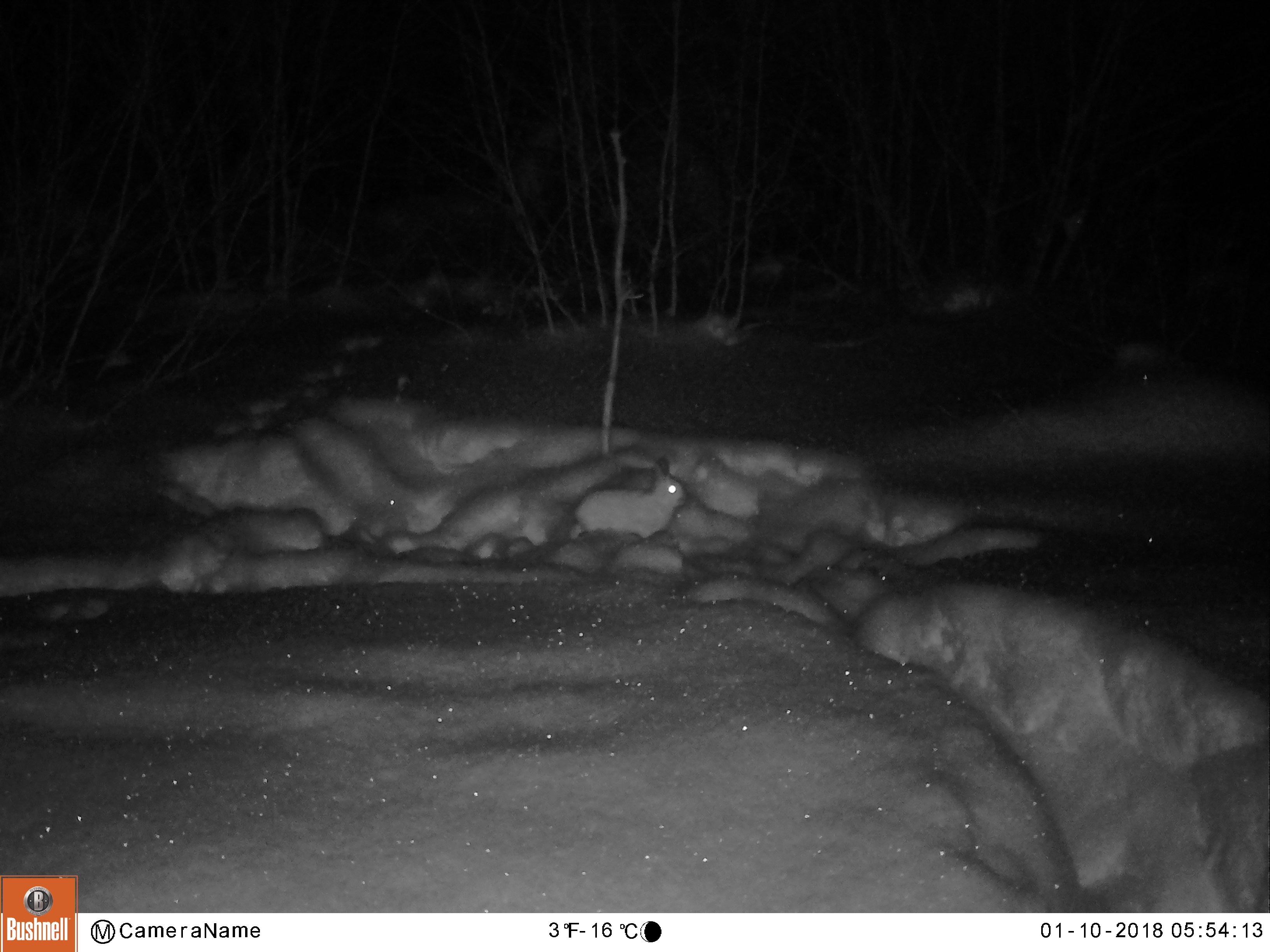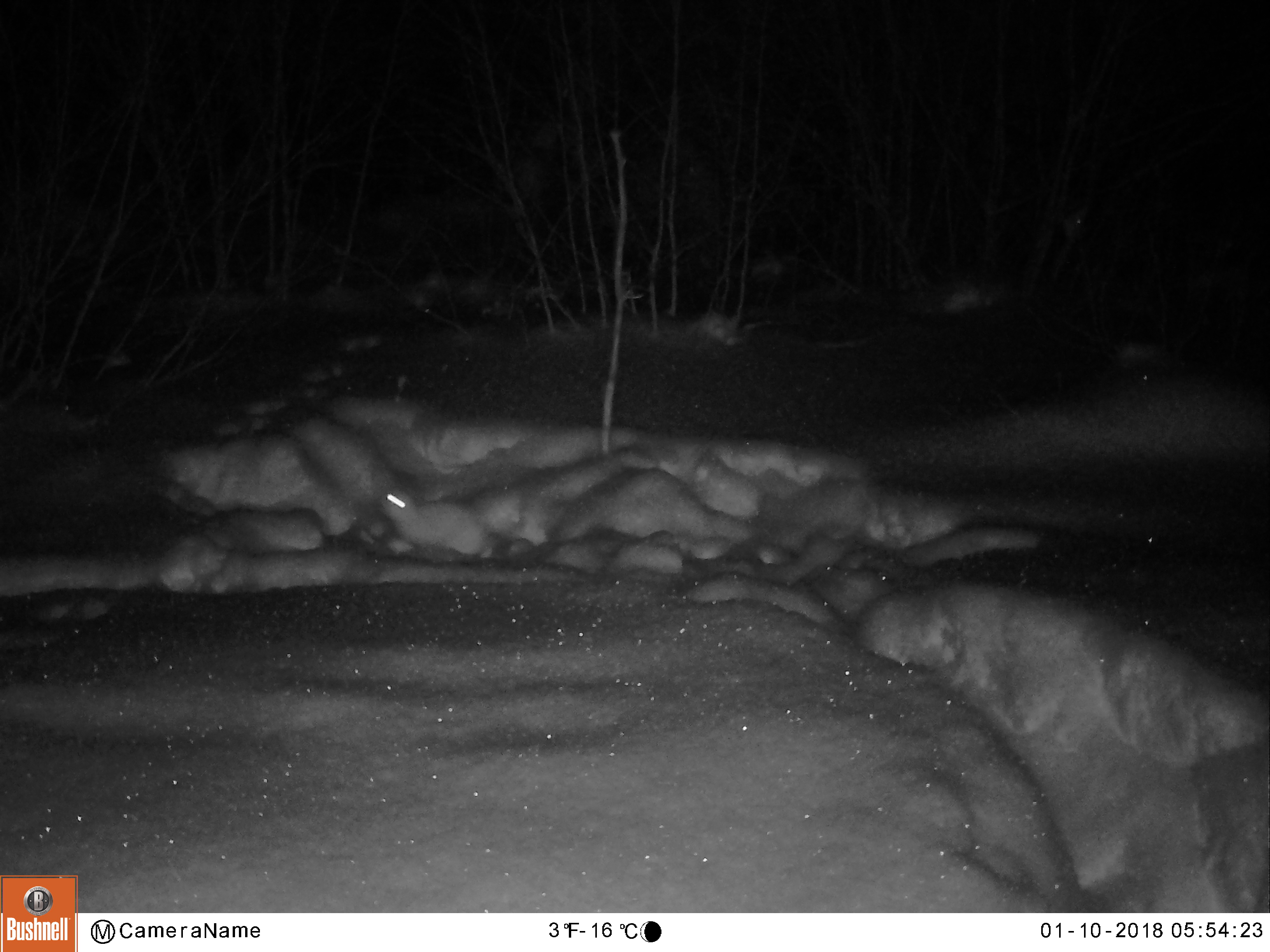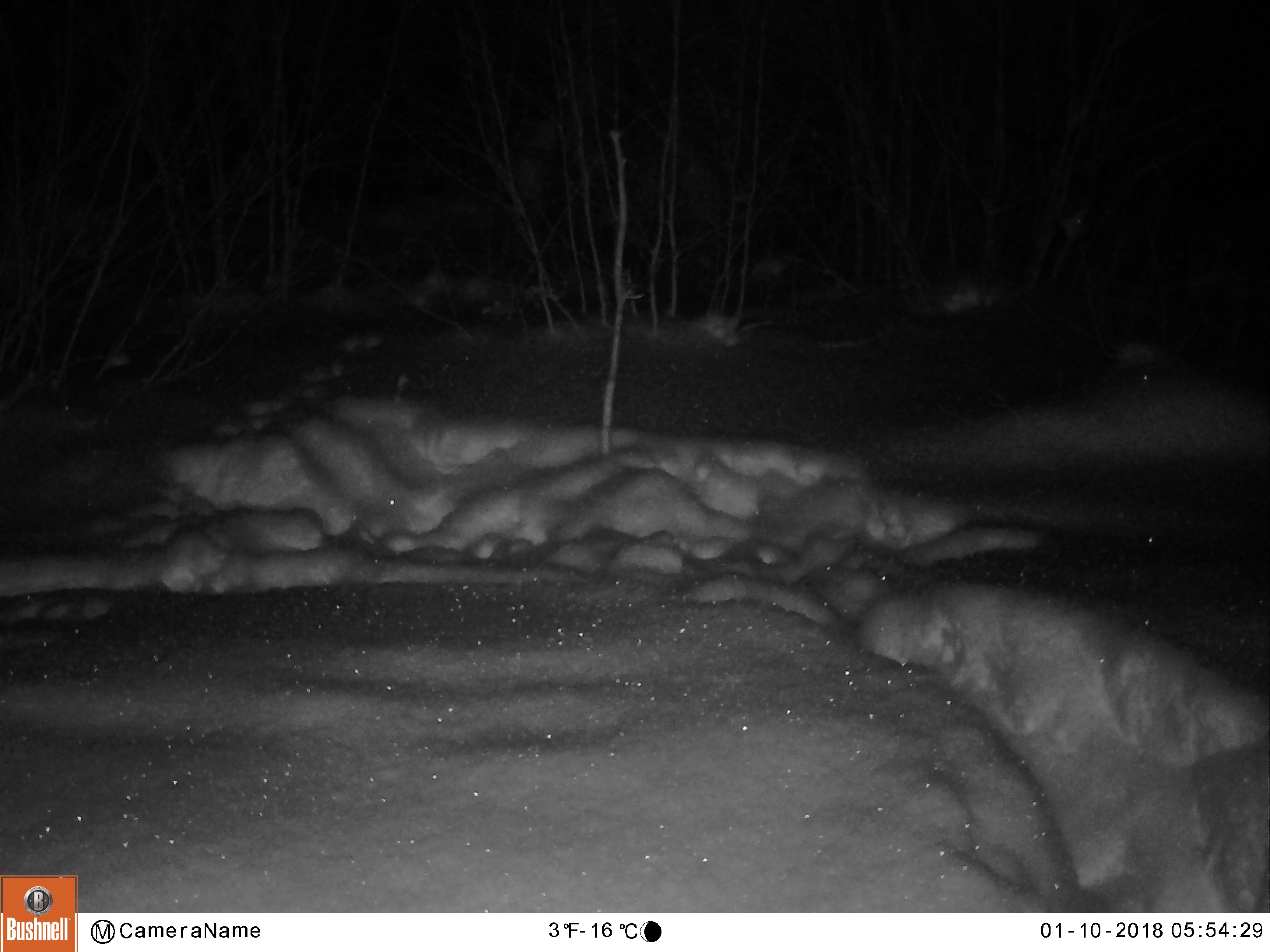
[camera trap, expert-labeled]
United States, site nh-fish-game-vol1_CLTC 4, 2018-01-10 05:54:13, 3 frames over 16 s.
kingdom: Animalia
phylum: Chordata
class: Mammalia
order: Lagomorpha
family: Leporidae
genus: Lepus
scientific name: Lepus americanus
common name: snowshoe hare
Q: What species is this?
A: Snowshoe hare (Lepus americanus).